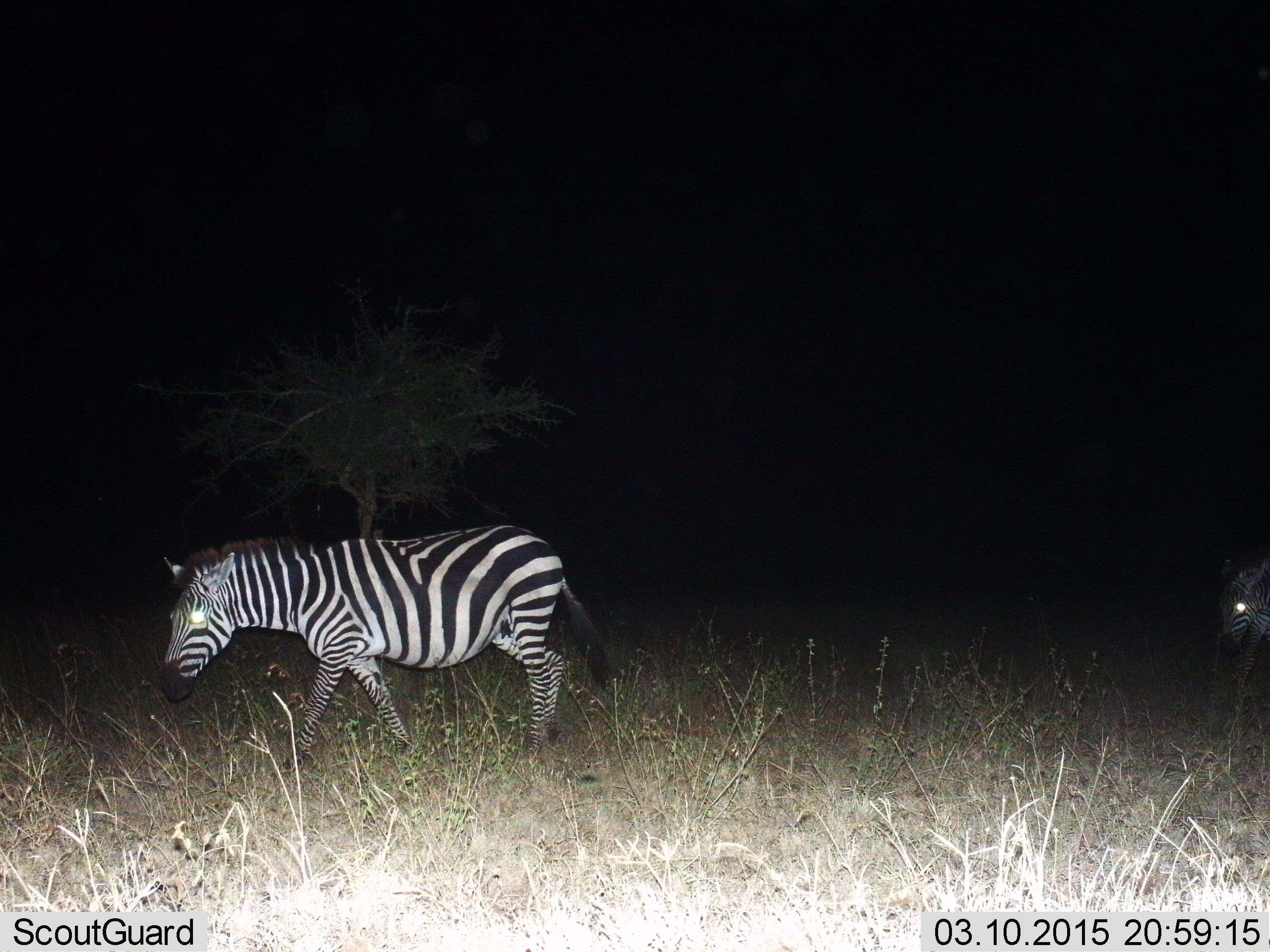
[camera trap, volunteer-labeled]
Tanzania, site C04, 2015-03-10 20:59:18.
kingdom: Animalia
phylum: Chordata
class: Mammalia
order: Perissodactyla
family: Equidae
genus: Equus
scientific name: Equus quagga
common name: plains zebra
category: zebra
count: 2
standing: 20%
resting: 0%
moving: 80%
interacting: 0%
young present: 10%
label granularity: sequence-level